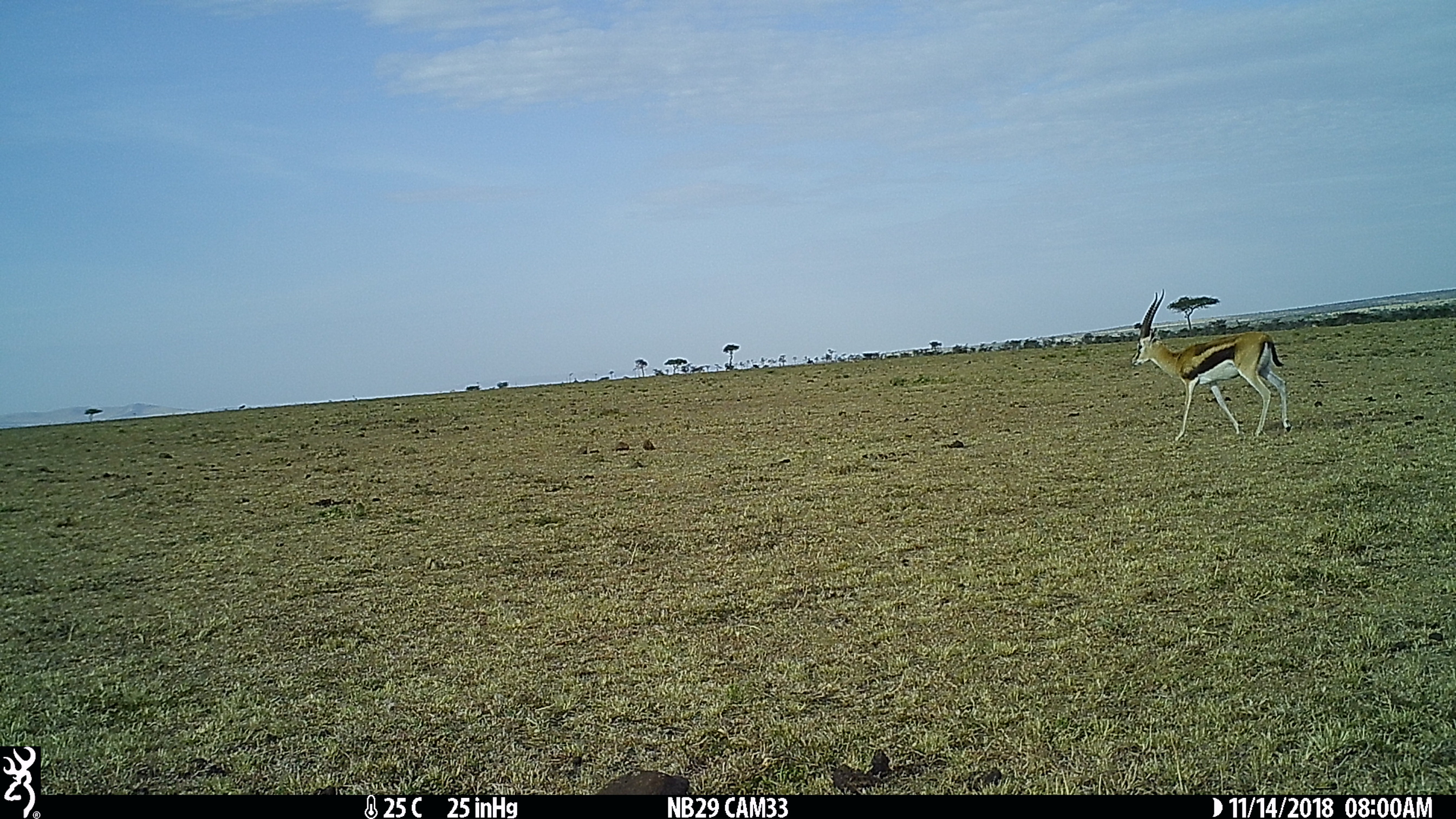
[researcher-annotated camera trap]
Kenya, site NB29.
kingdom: Animalia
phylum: Chordata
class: Mammalia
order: Artiodactyla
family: Bovidae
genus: Eudorcas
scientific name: Eudorcas thomsonii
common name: thomon's gazelle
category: gazelle thomsons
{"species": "gazelle thomsons (thomon's gazelle) (Eudorcas thomsonii)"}